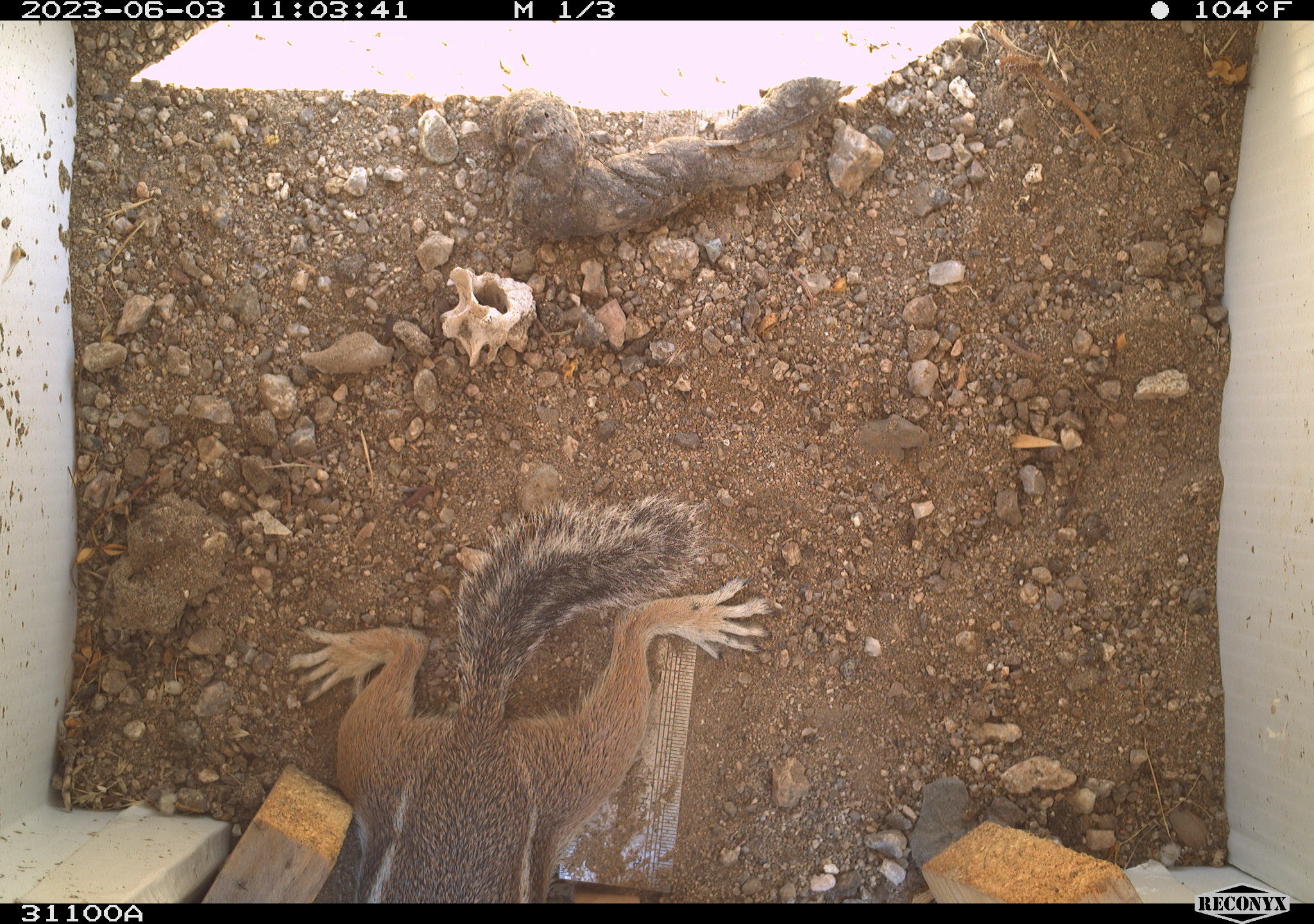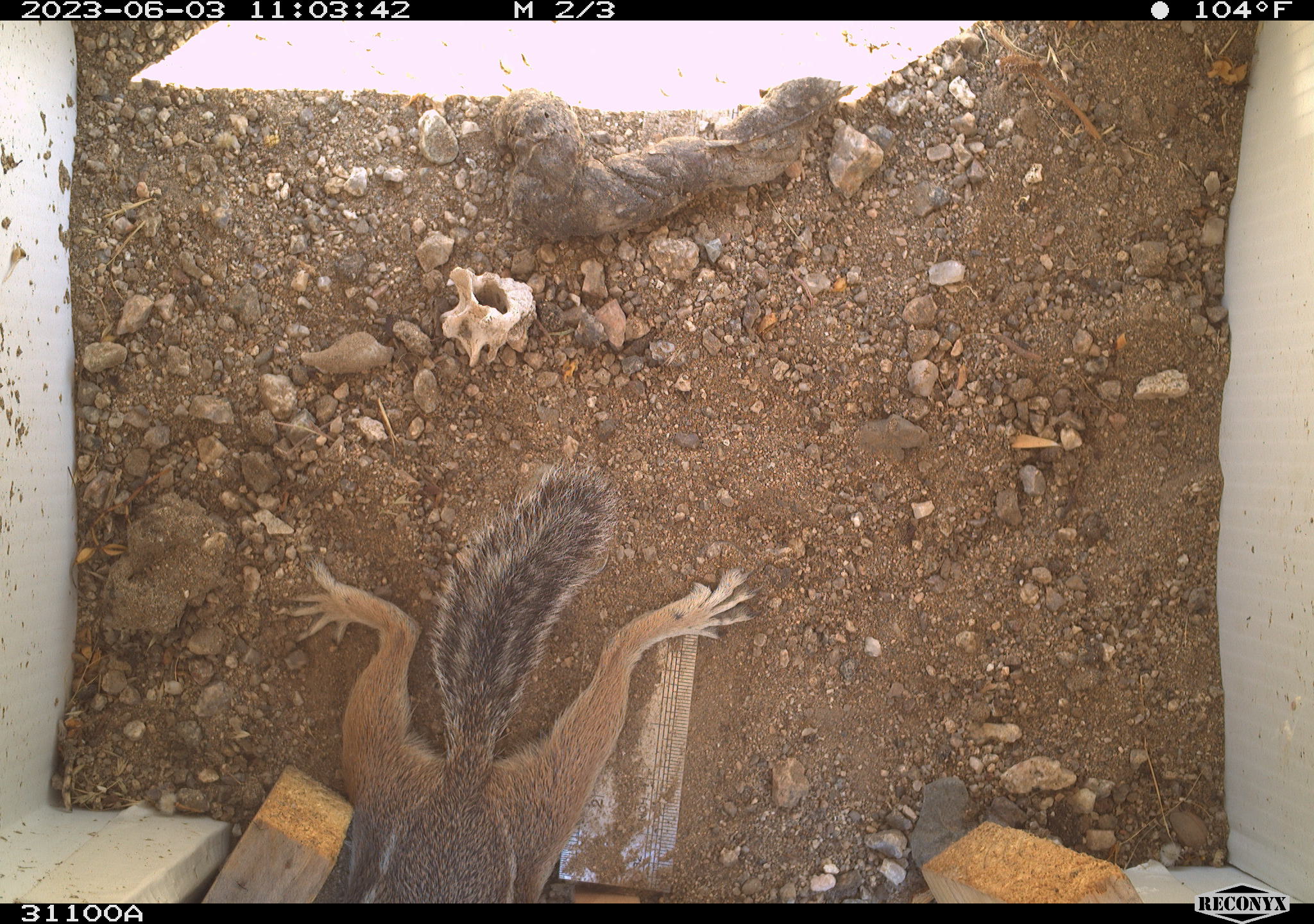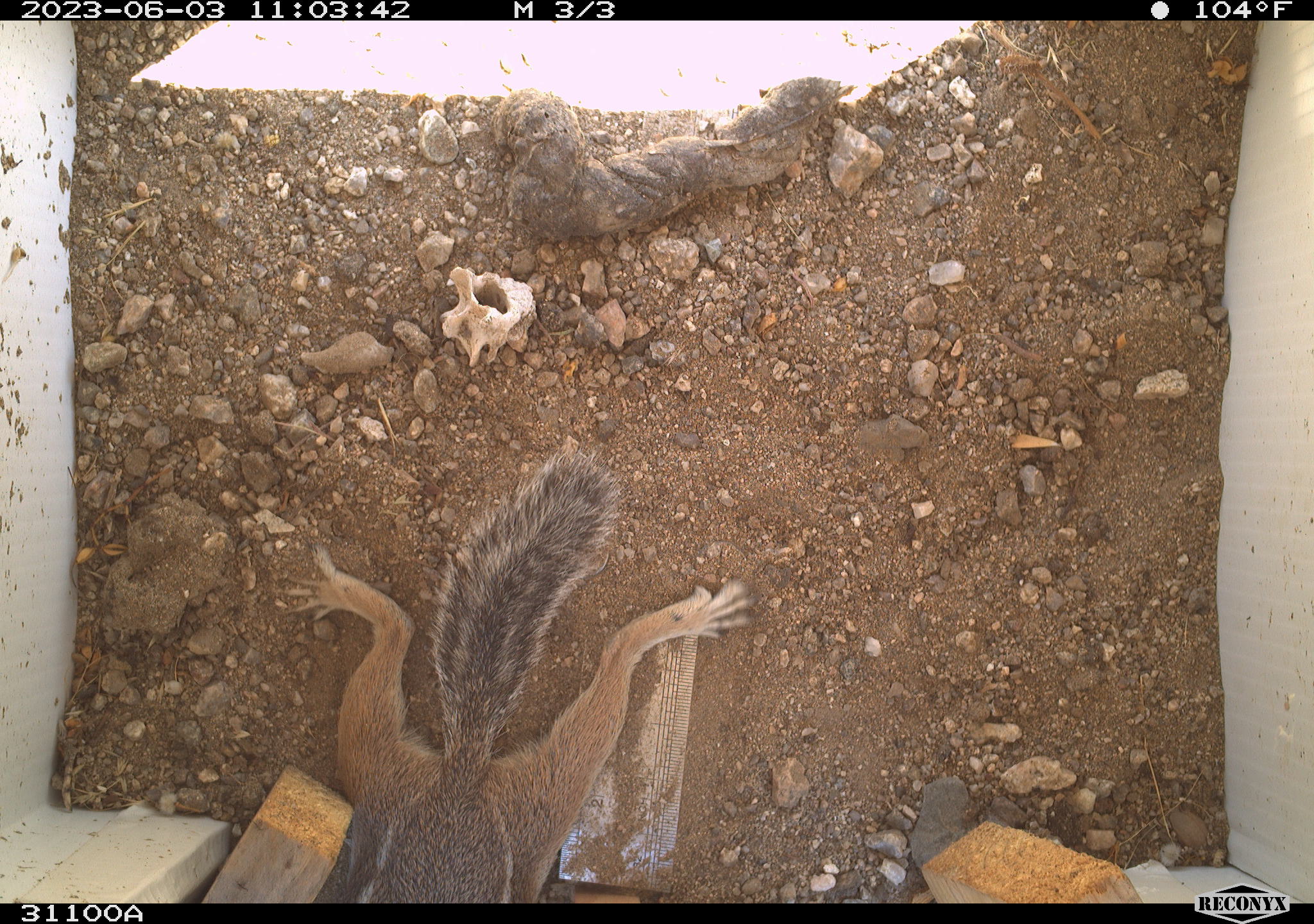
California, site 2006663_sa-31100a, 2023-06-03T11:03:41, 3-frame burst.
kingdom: Animalia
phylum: Chordata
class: Mammalia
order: Rodentia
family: Sciuridae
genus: Ammospermophilus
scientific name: Ammospermophilus leucurus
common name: white-tailed antelope squirrel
White-tailed antelope squirrel (Ammospermophilus leucurus).